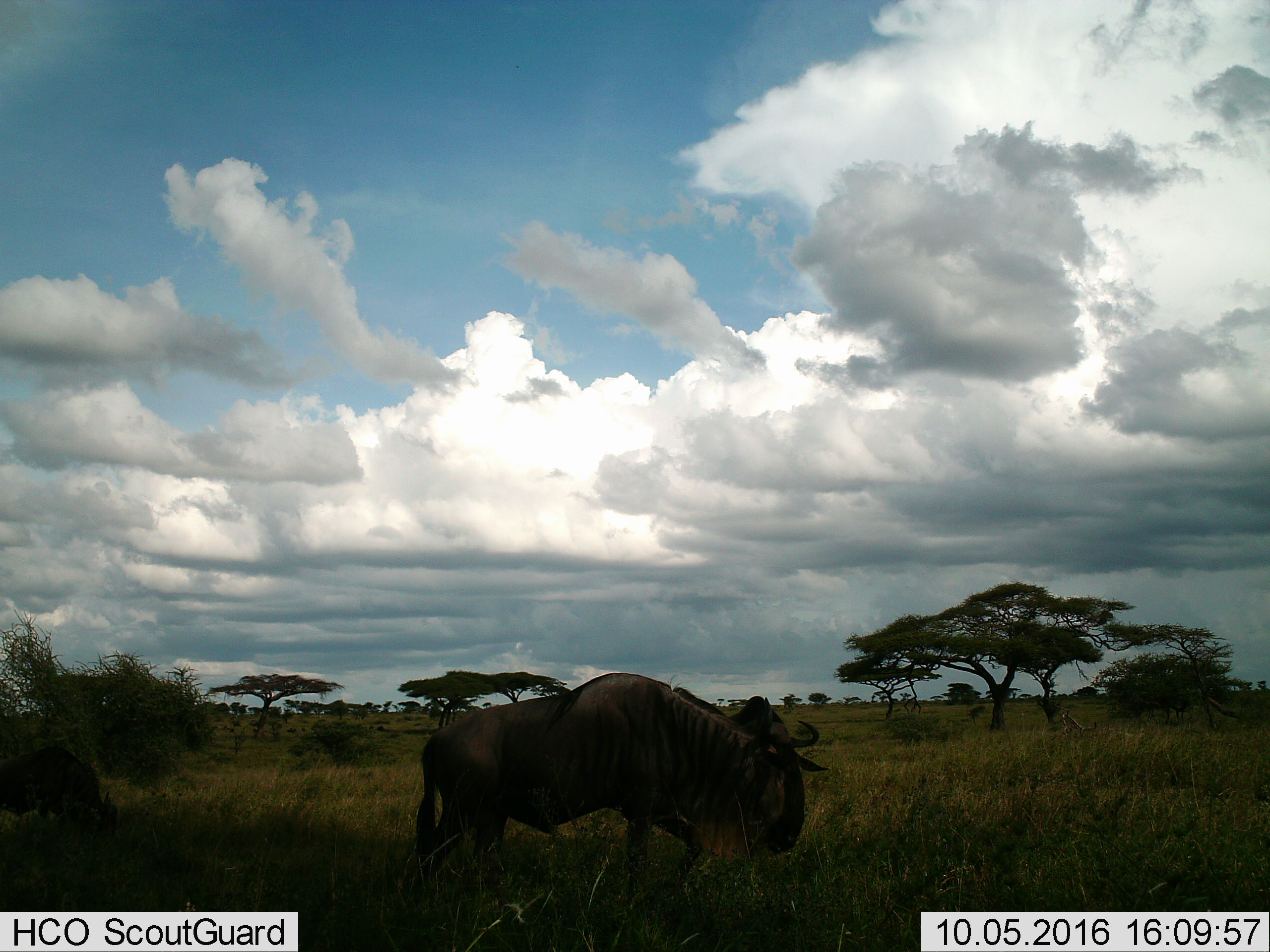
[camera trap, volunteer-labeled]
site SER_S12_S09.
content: unidentified animal